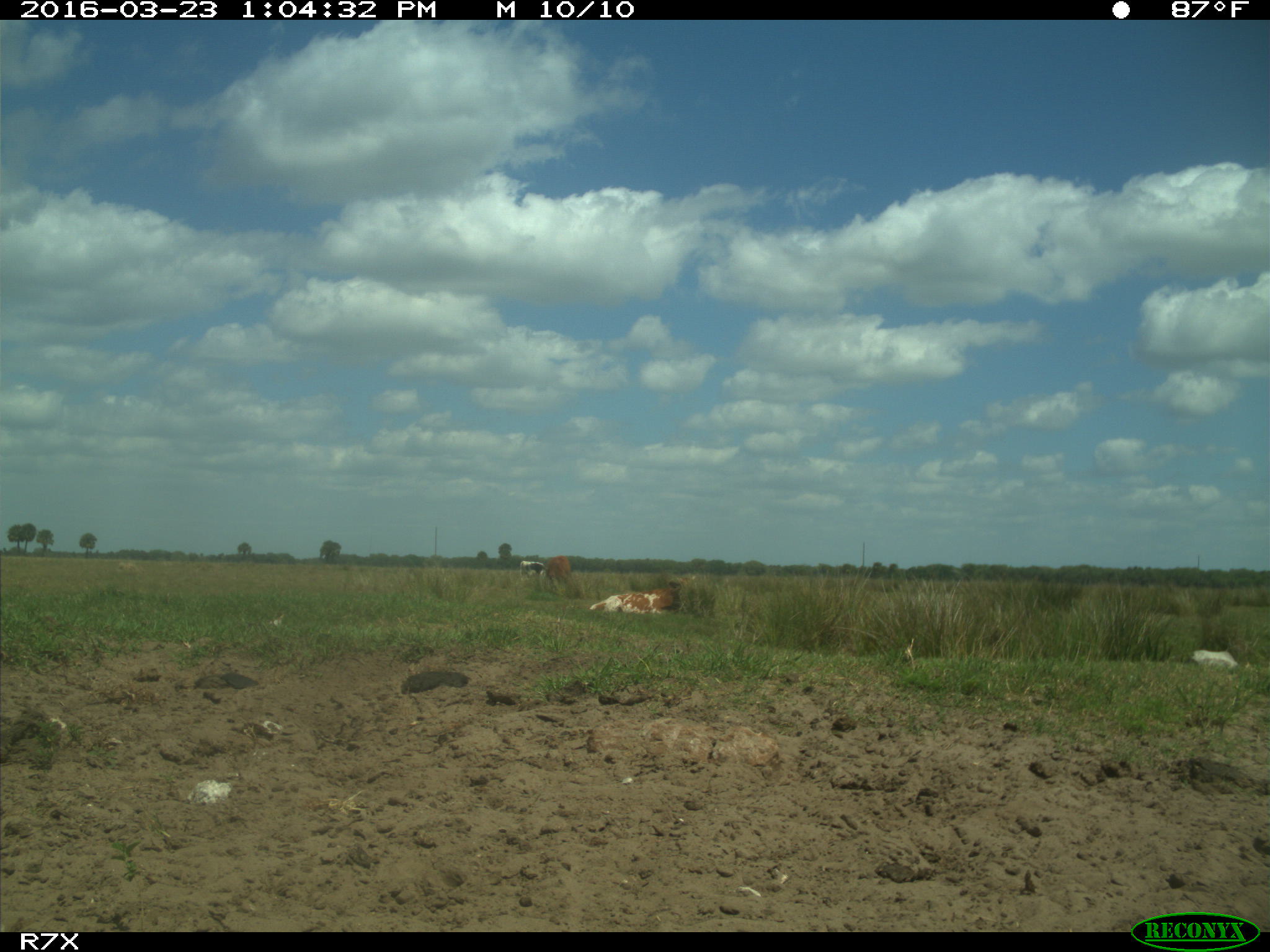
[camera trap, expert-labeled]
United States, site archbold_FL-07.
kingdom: Animalia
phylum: Chordata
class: Mammalia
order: Artiodactyla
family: Bovidae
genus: Bos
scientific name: Bos taurus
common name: domestic cow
Bos taurus (domestic cow).